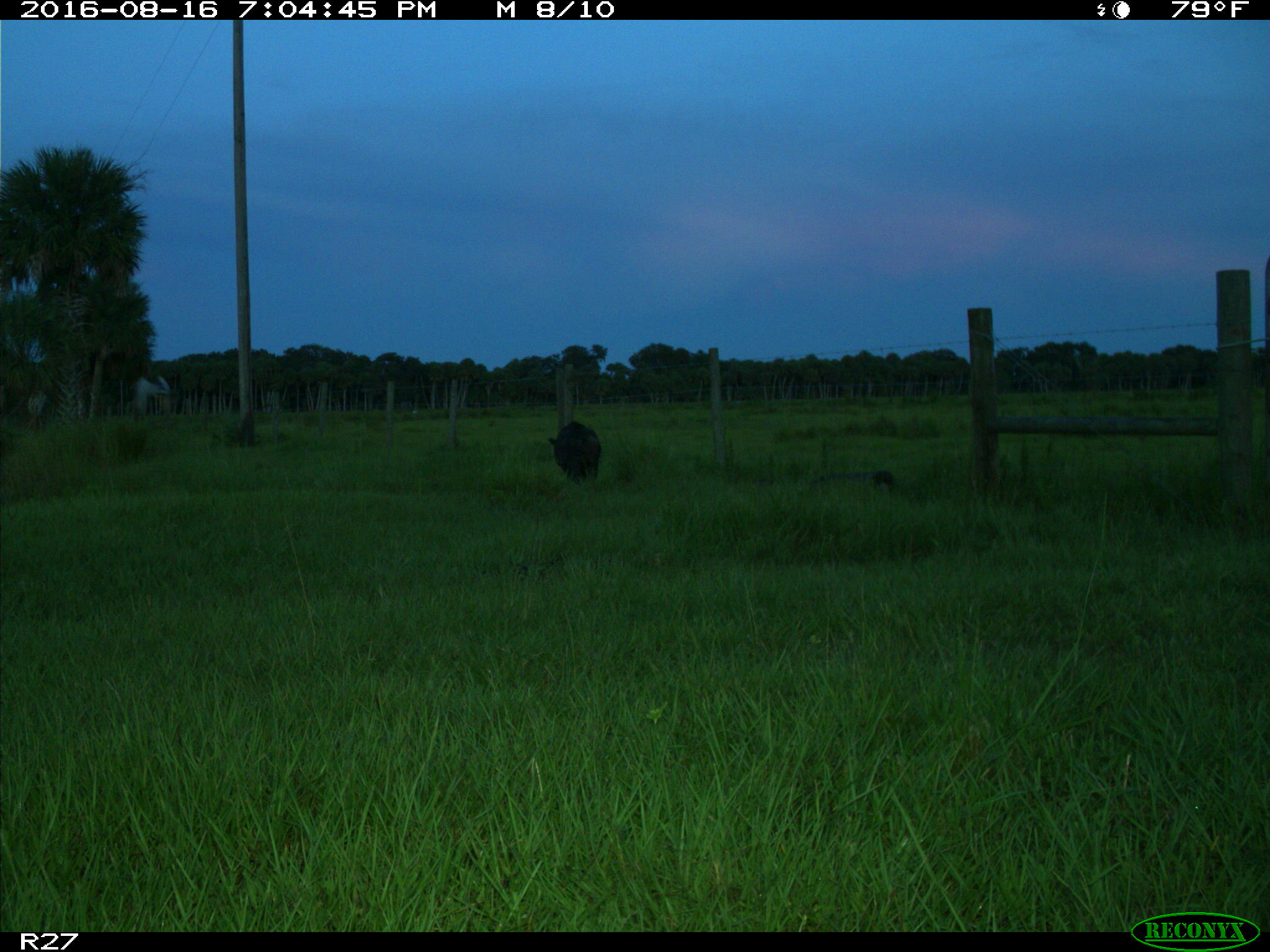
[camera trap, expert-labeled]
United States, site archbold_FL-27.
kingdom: Animalia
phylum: Chordata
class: Mammalia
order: Artiodactyla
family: Suidae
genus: Sus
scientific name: Sus scrofa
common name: wild boar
Sus scrofa (wild boar).